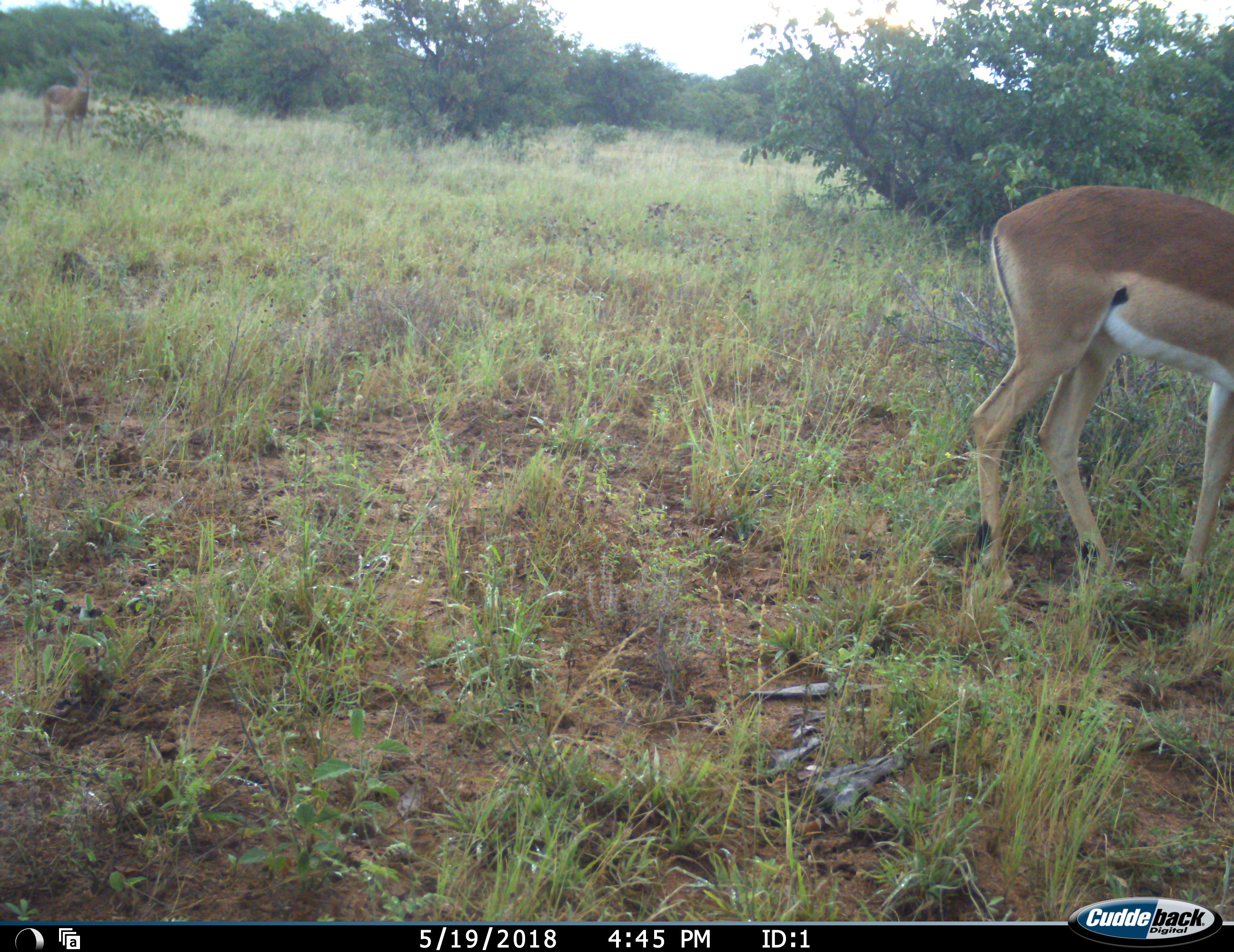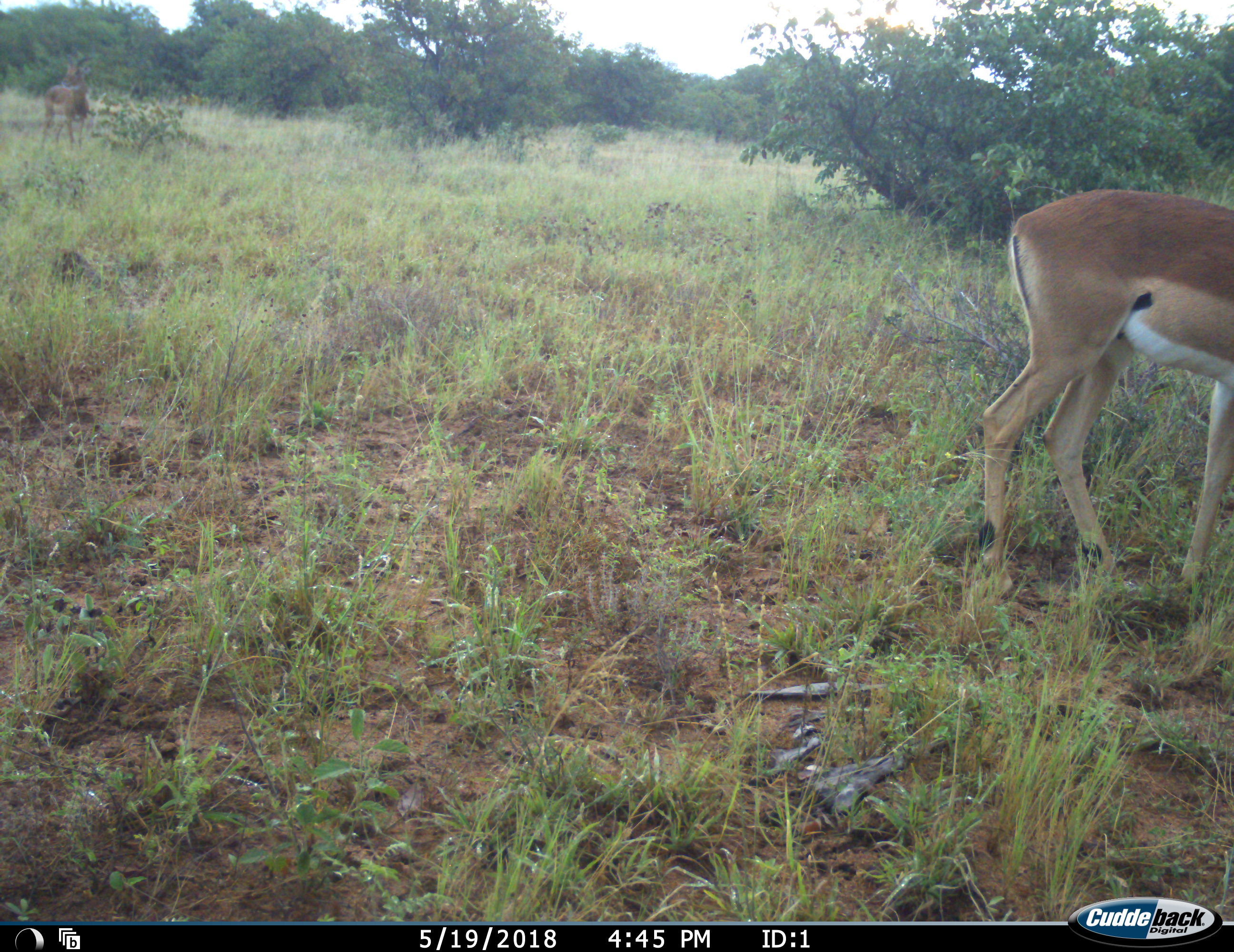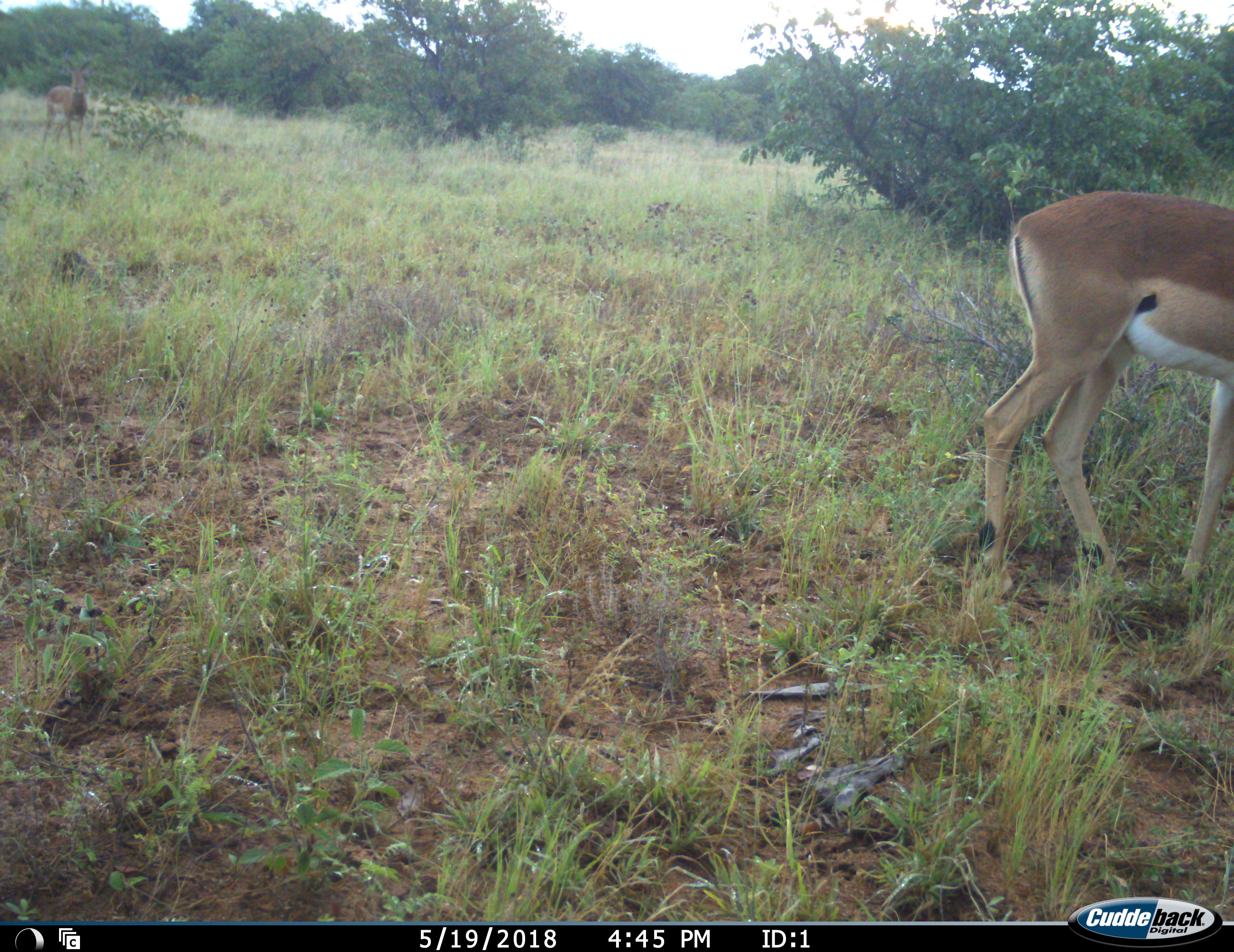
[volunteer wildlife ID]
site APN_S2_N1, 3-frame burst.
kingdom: Animalia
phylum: Chordata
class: Mammalia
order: Artiodactyla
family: Bovidae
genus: Aepyceros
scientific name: Aepyceros melampus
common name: impala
Impala (Aepyceros melampus), count 2. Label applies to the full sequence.